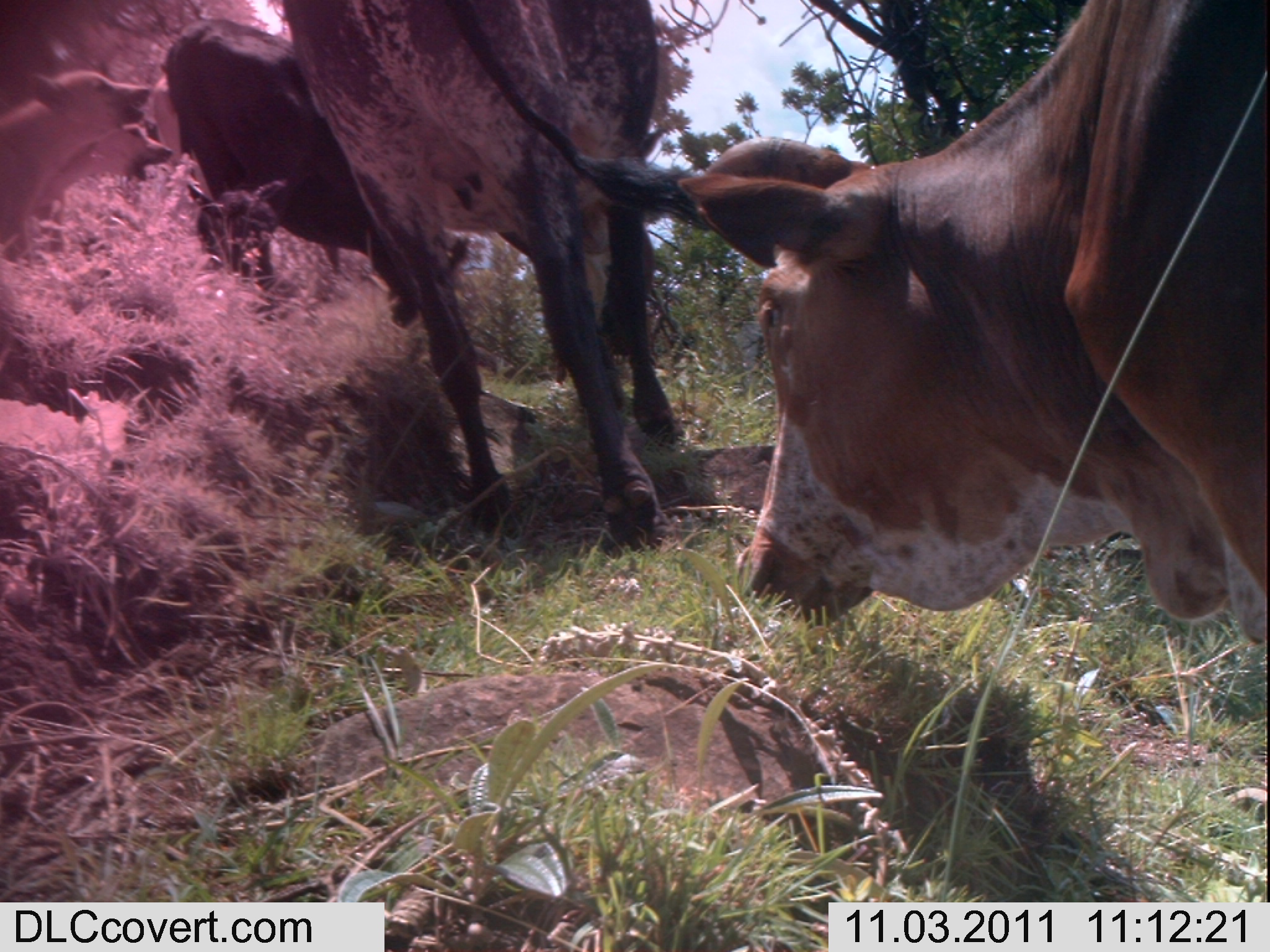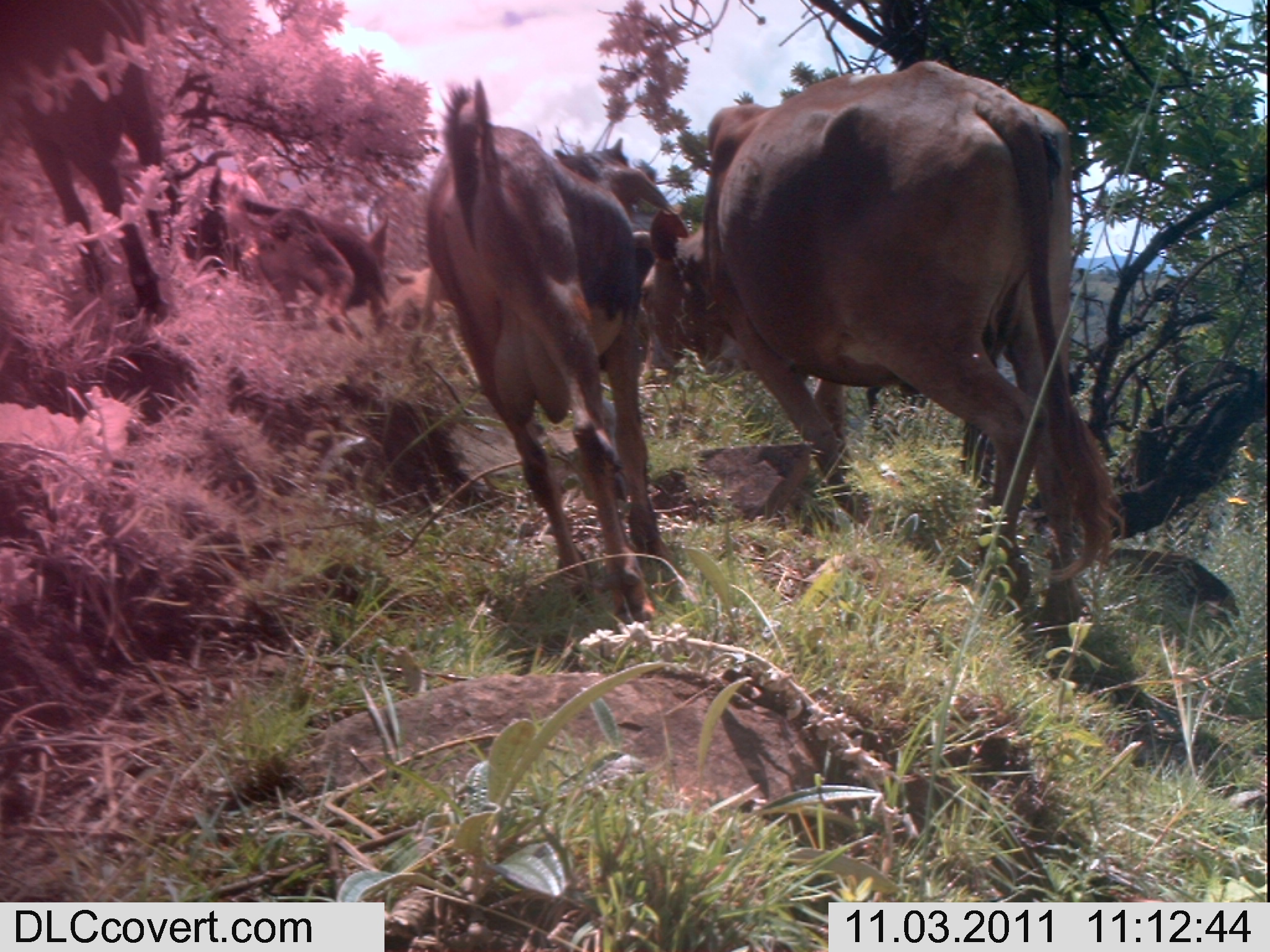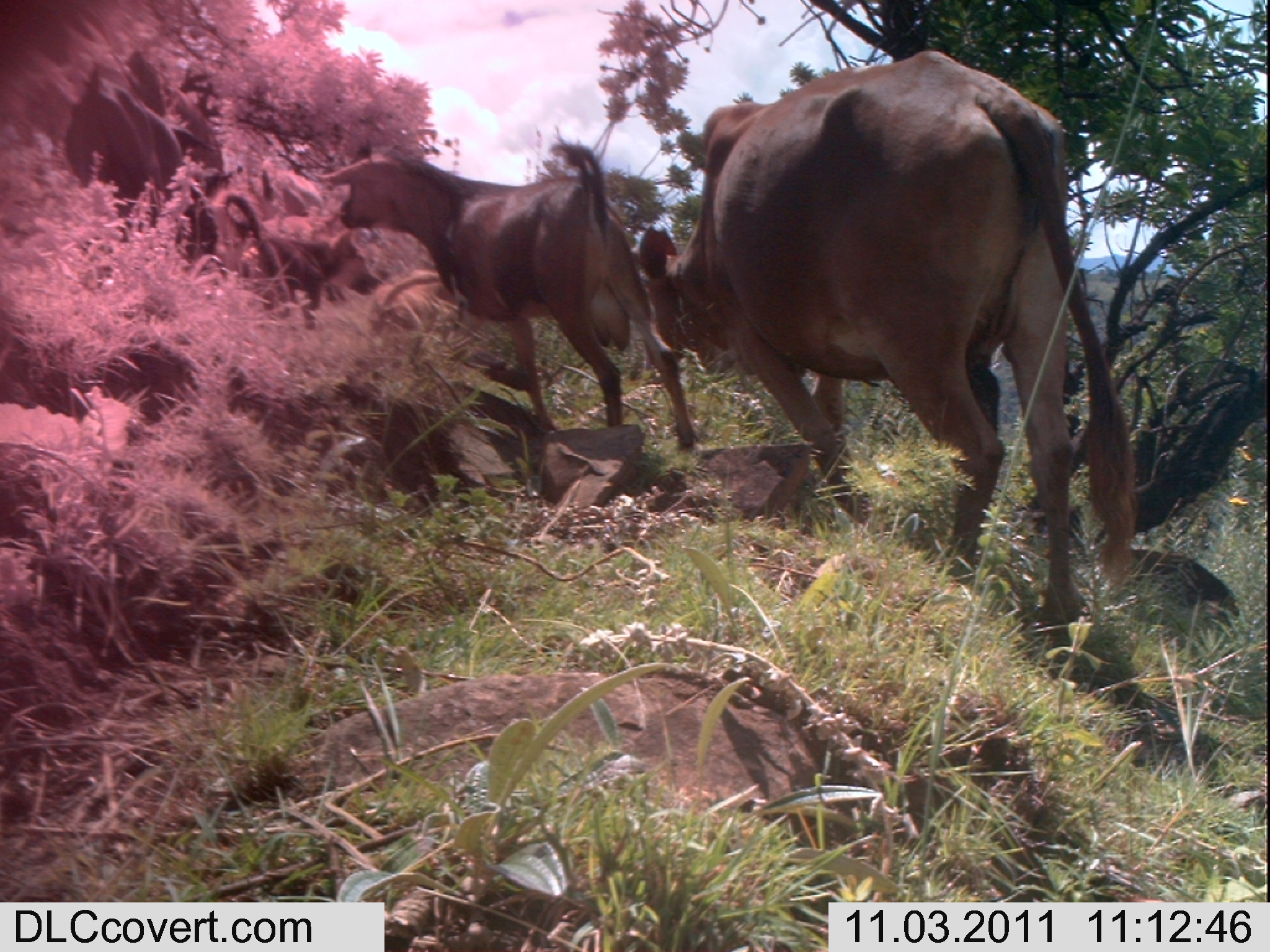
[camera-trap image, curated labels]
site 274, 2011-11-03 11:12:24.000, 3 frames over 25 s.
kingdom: Animalia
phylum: Chordata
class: Mammalia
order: Carnivora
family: Canidae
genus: Canis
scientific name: Canis familiaris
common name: domestic dog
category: canis lupus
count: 2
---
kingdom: Animalia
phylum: Chordata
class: Mammalia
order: Artiodactyla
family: Bovidae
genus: Capra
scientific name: Capra aegagrus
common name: wild goat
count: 1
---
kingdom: Animalia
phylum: Chordata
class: Mammalia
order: Artiodactyla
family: Bovidae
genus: Bos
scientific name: Bos taurus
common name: domestic cattle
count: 2